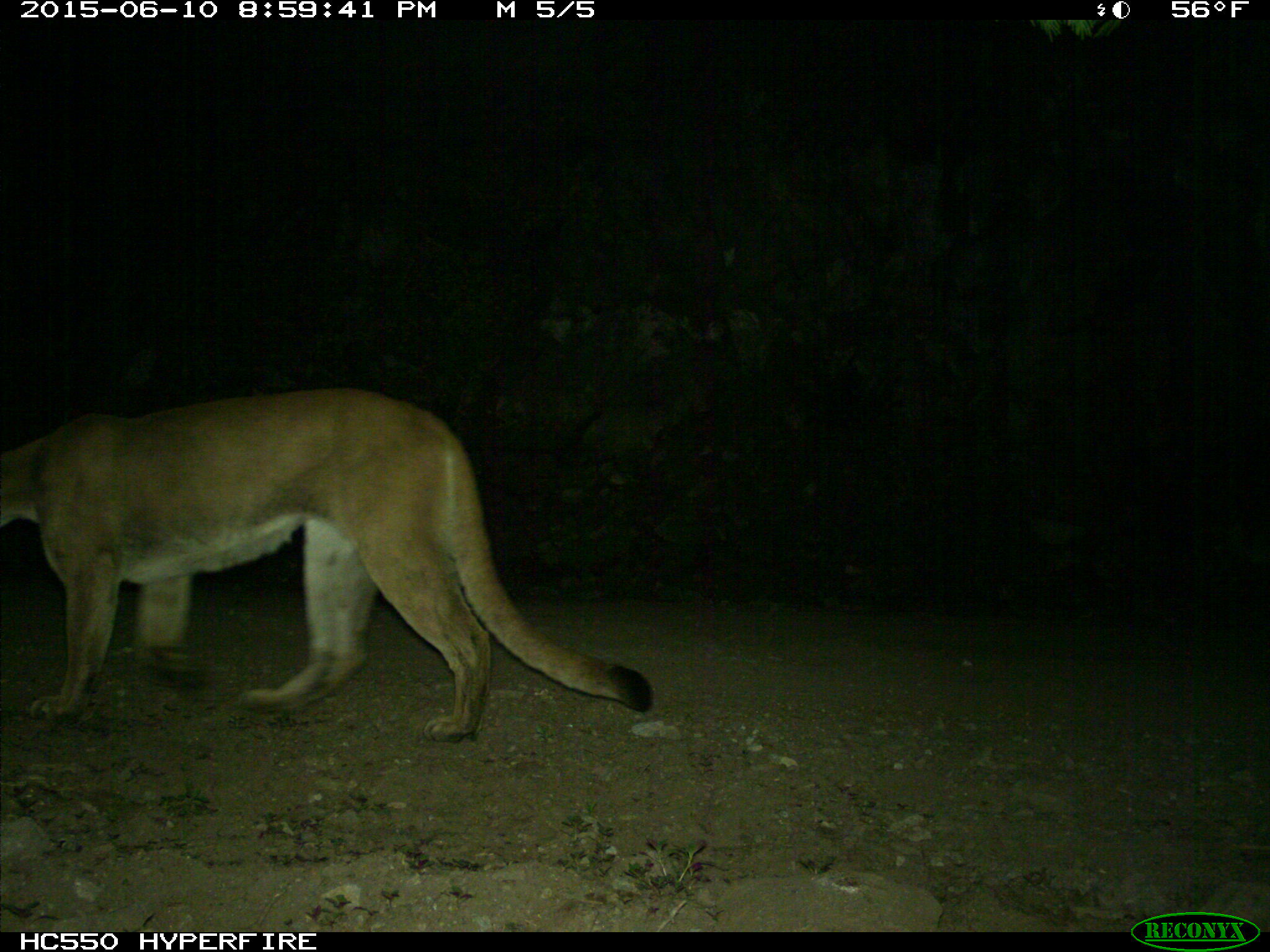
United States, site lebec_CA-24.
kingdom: Animalia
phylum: Chordata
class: Mammalia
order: Carnivora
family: Felidae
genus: Puma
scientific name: Puma concolor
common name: mountain lion